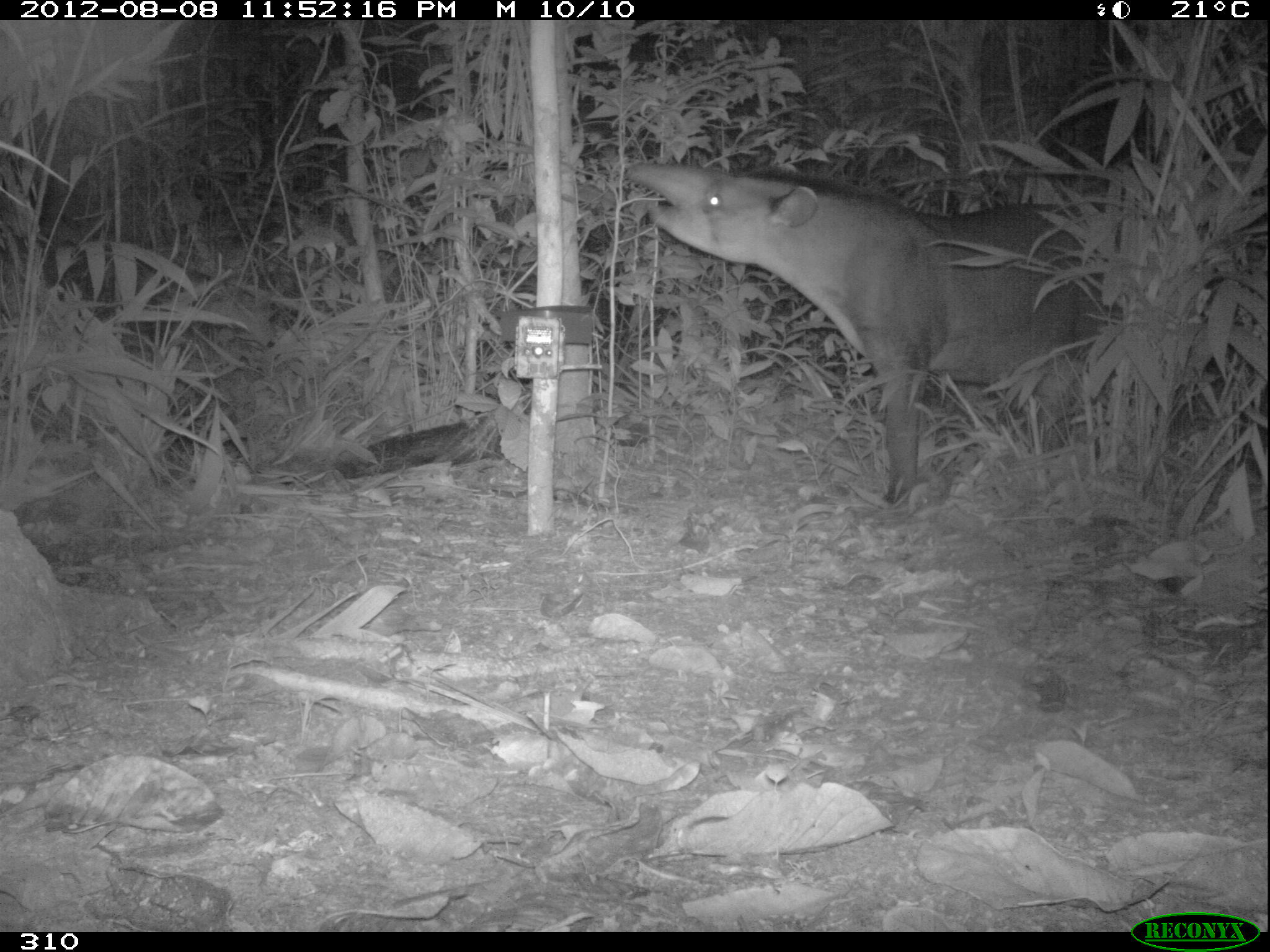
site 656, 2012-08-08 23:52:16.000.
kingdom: Animalia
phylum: Chordata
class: Mammalia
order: Perissodactyla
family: Tapiridae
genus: Tapirus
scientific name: Tapirus terrestris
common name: south american tapir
Tapirus terrestris (south american tapir).